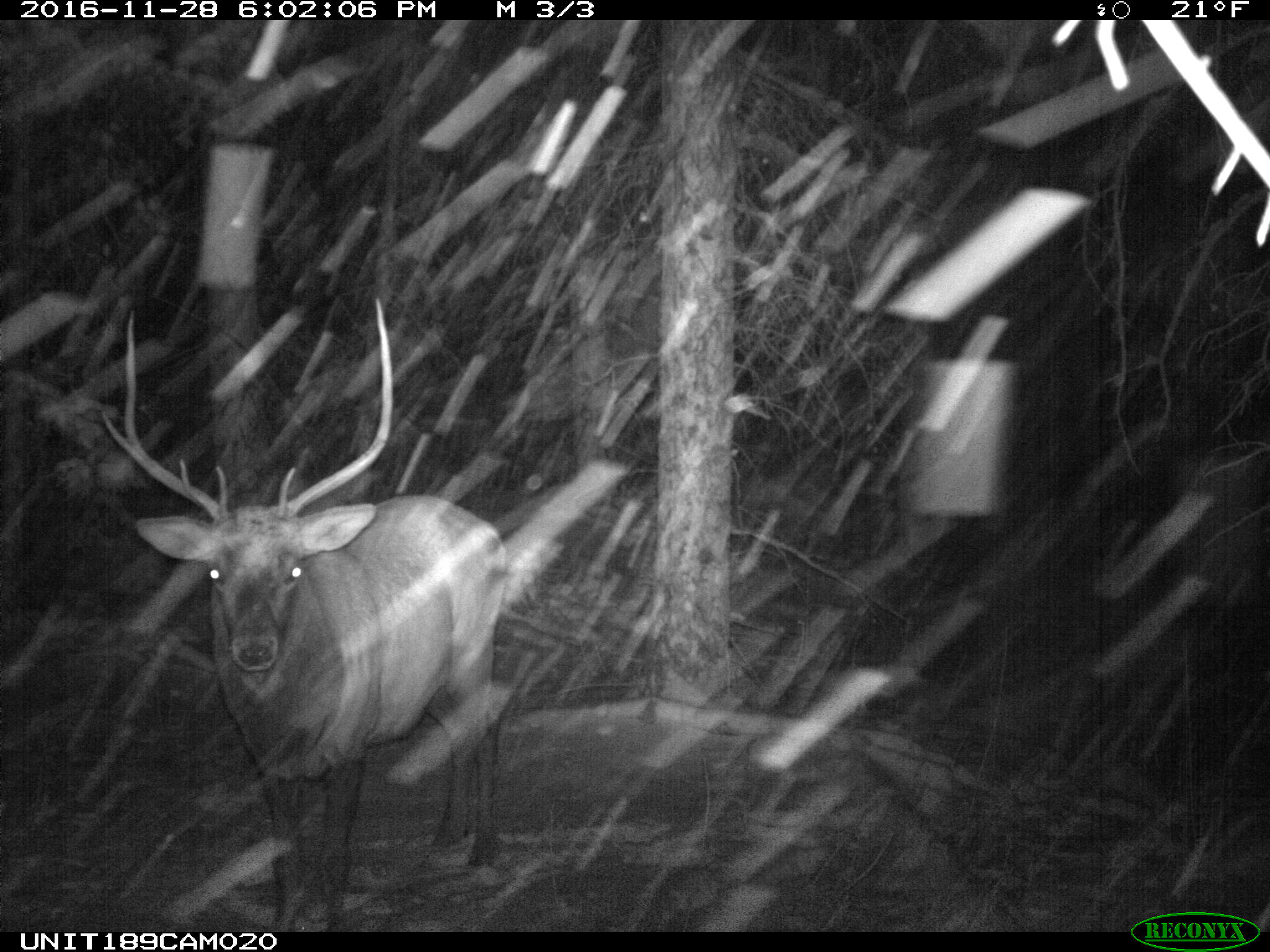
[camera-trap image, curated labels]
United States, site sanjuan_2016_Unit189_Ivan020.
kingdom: Animalia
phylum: Chordata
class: Mammalia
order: Artiodactyla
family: Cervidae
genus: Cervus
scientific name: Cervus elaphus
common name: red deer